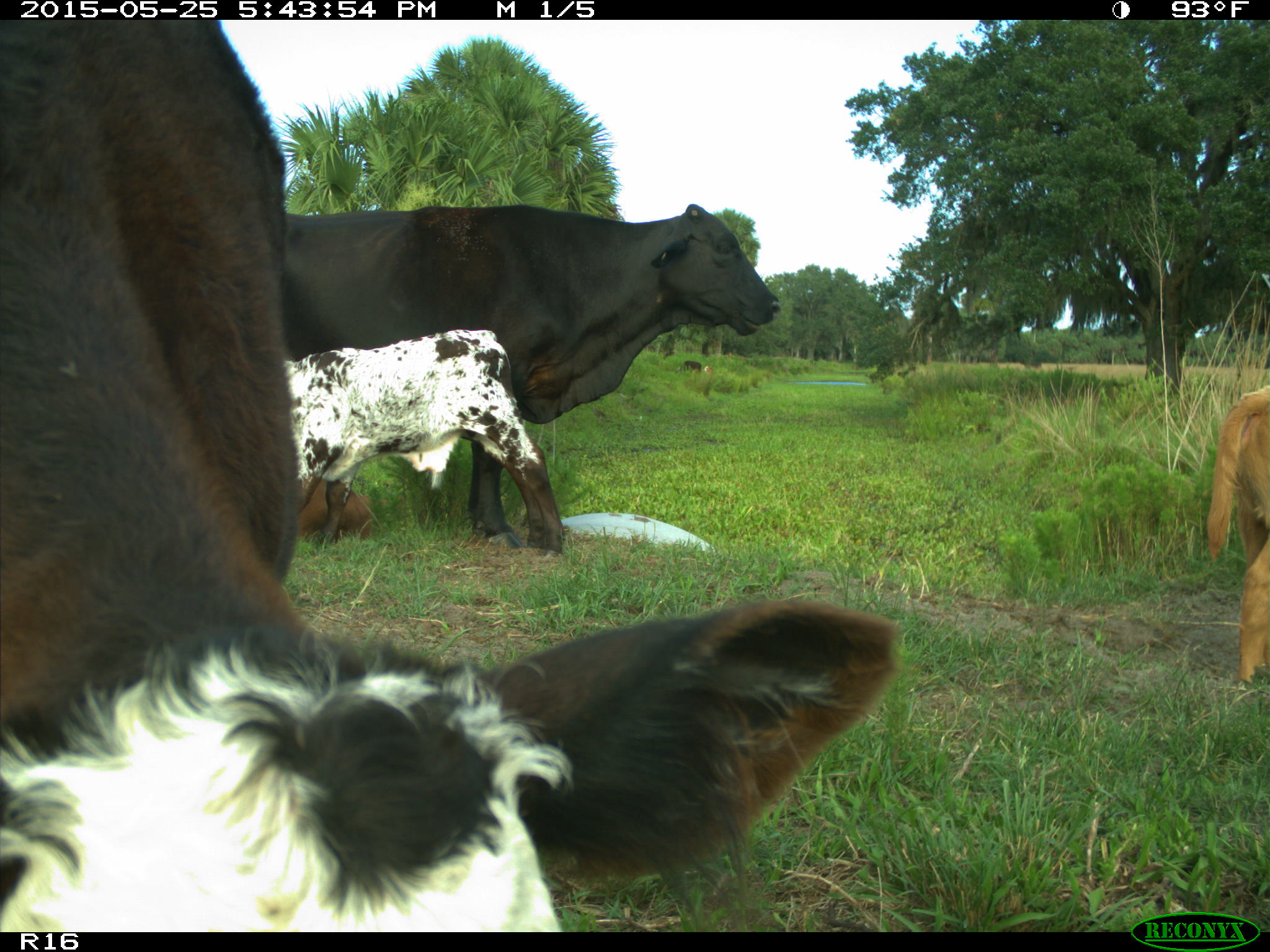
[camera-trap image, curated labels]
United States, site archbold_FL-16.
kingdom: Animalia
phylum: Chordata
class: Mammalia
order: Artiodactyla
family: Bovidae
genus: Bos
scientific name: Bos taurus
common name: domestic cow